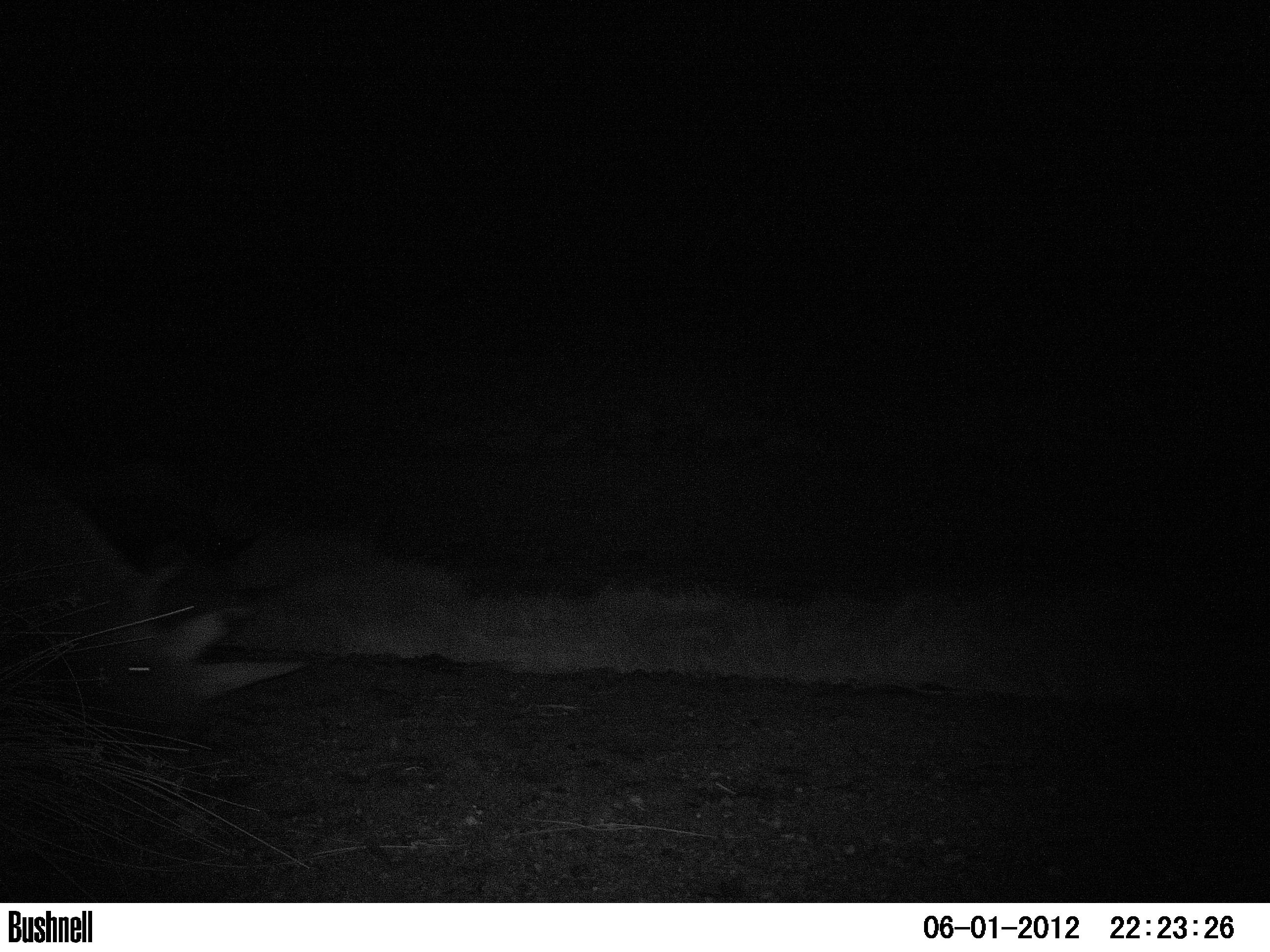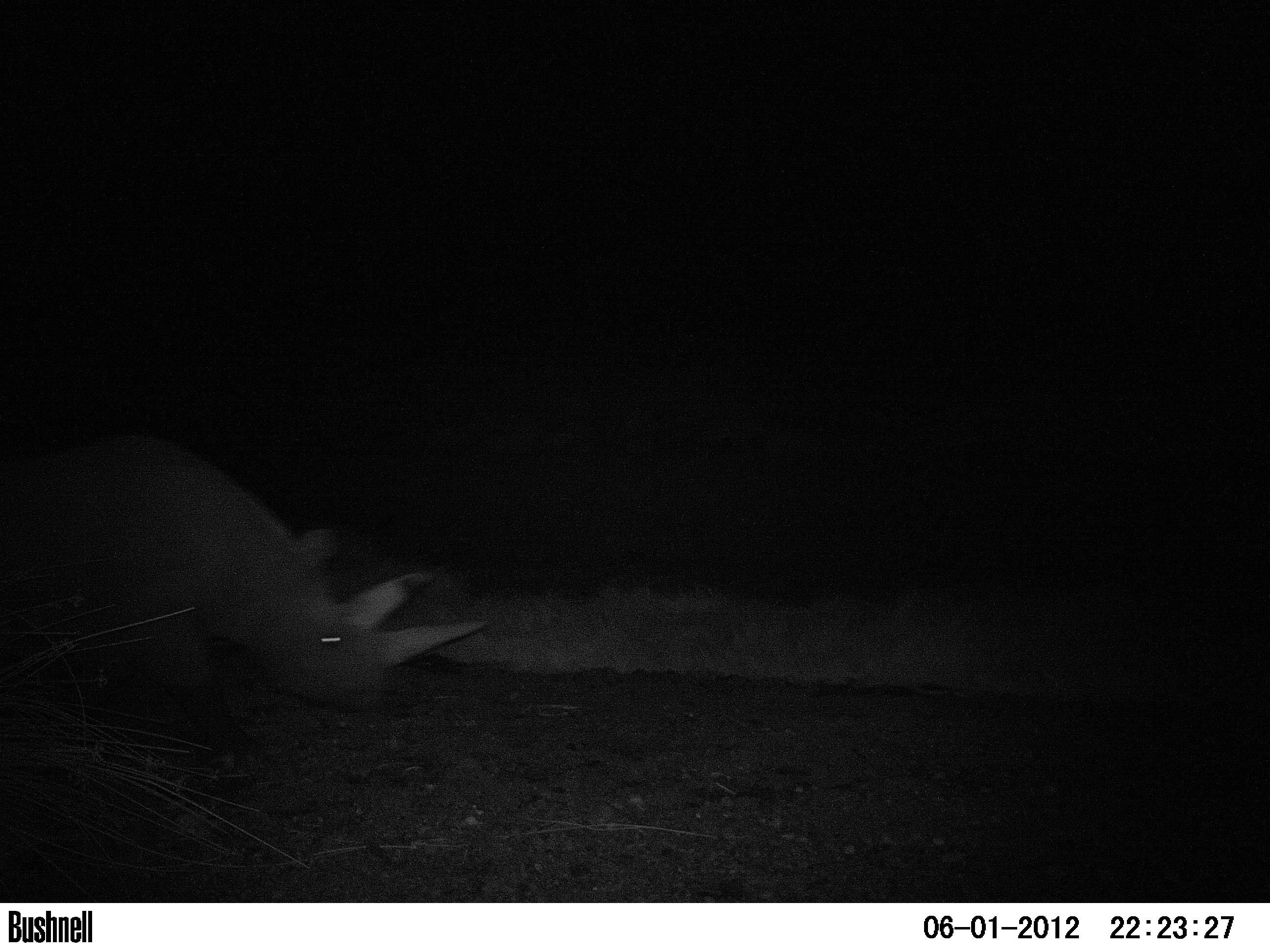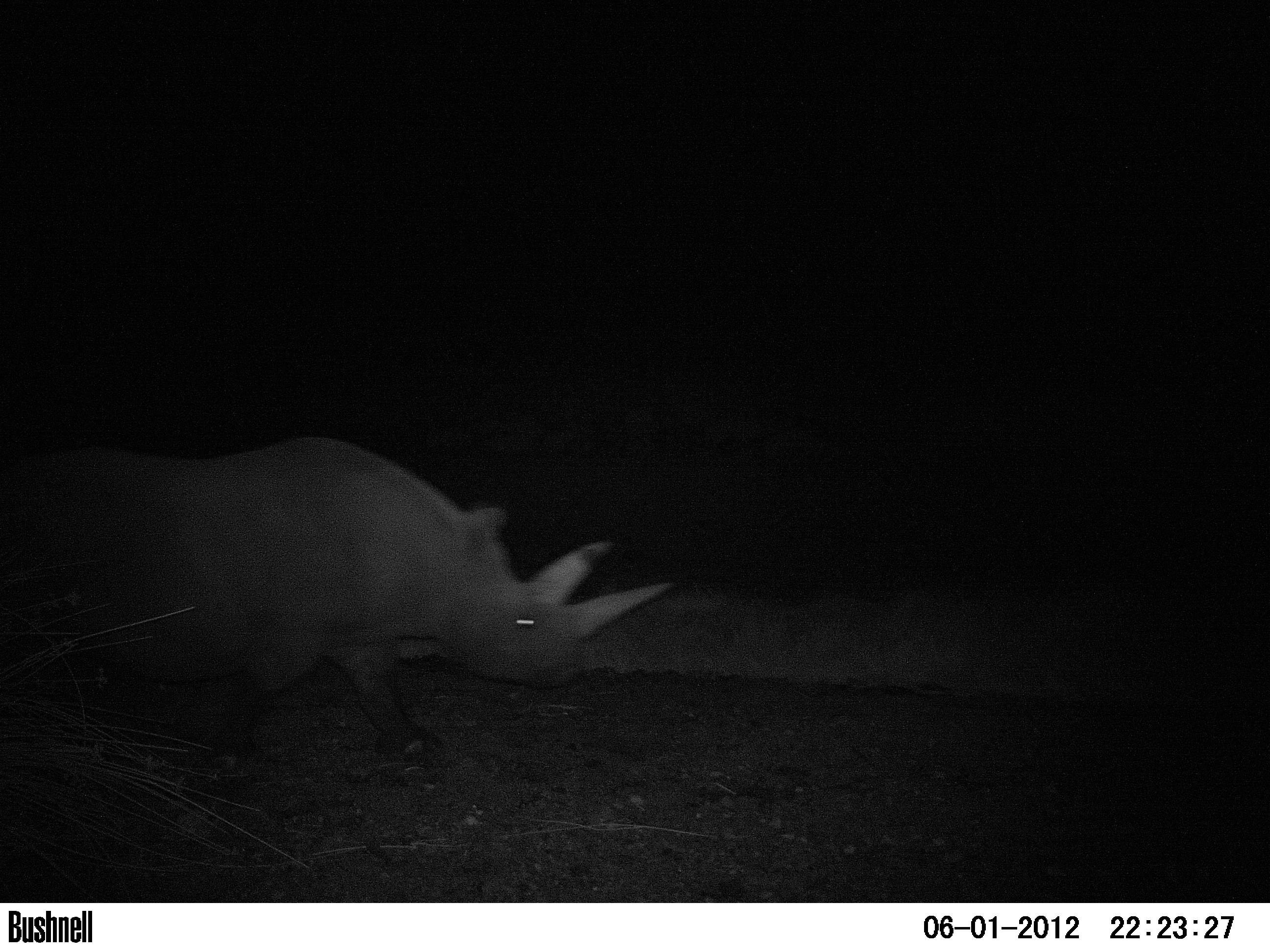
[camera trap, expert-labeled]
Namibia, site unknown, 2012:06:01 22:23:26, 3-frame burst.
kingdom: Animalia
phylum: Chordata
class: Mammalia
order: Perissodactyla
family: Rhinocerotidae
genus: Diceros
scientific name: Diceros bicornis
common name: black rhinoceros